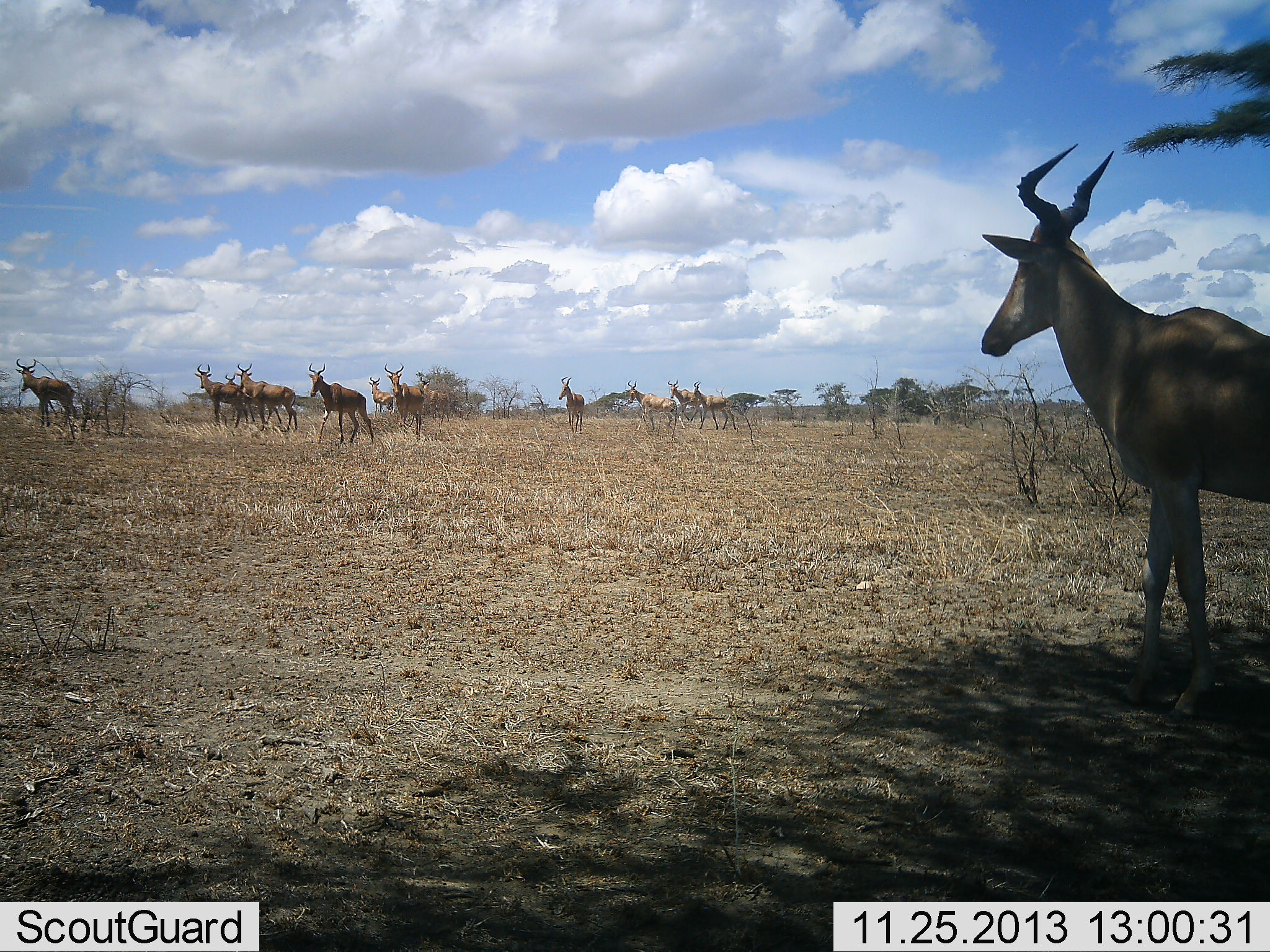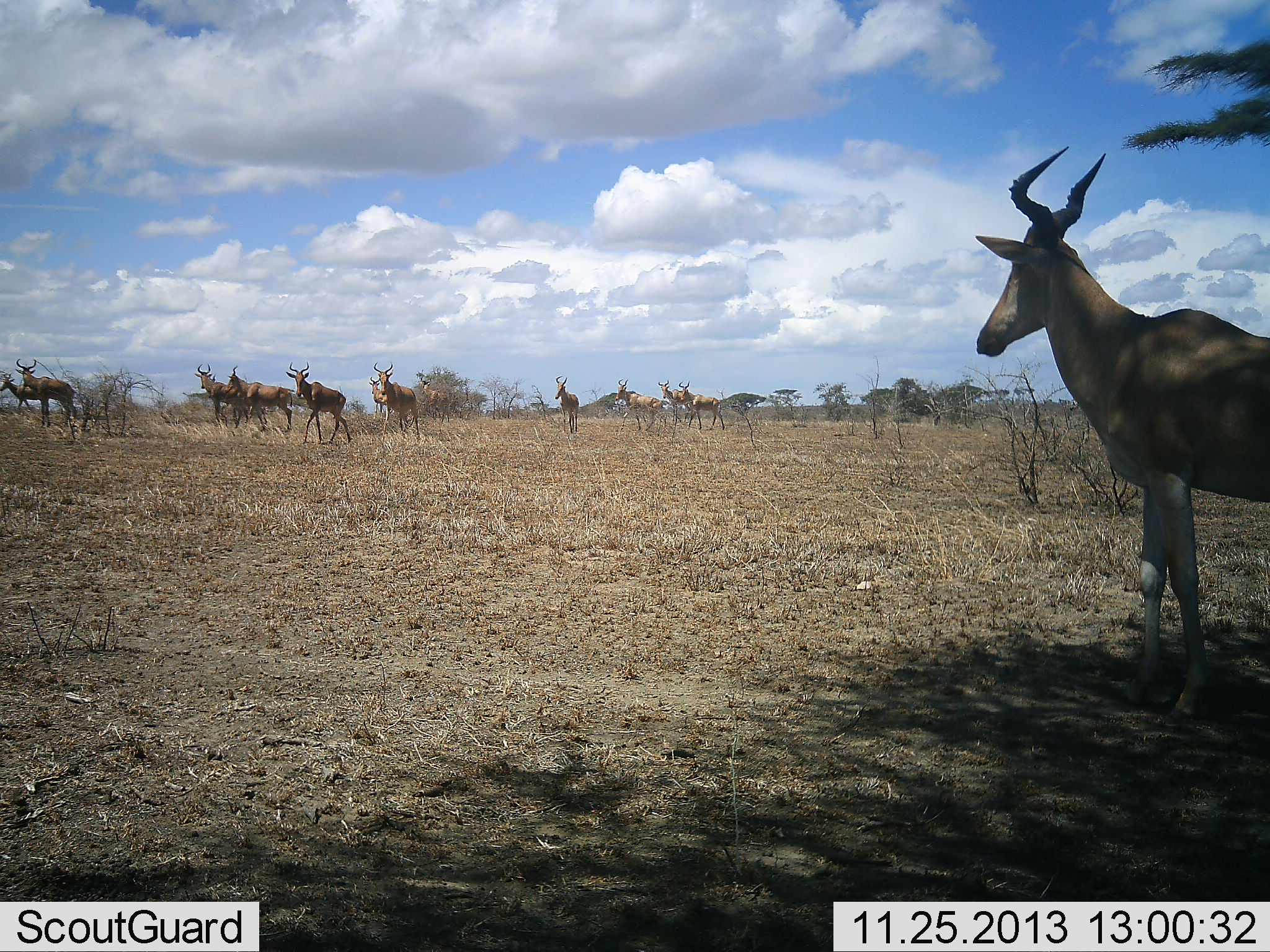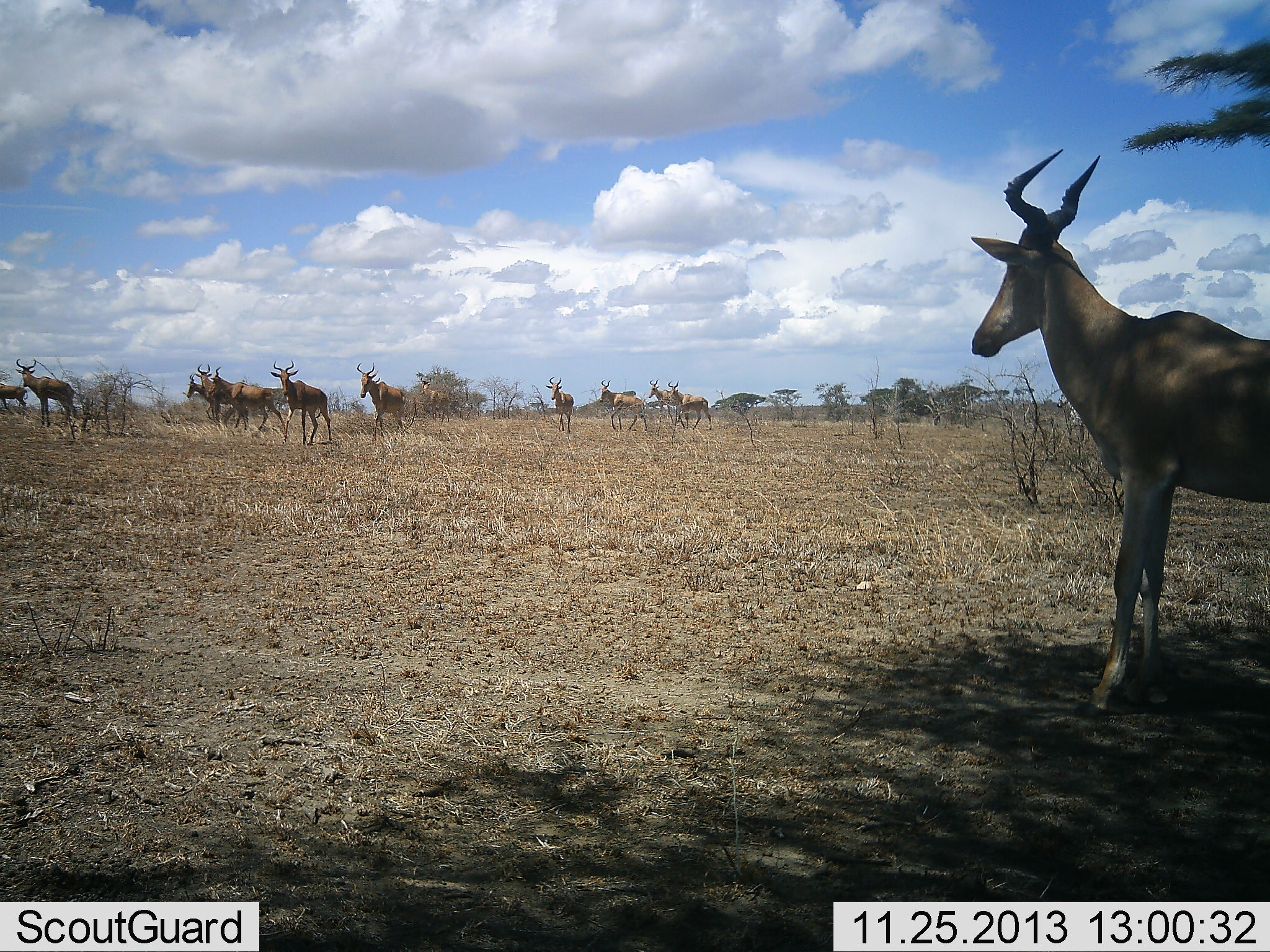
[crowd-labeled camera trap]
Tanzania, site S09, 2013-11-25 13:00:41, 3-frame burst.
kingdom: Animalia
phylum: Chordata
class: Mammalia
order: Artiodactyla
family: Bovidae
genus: Alcelaphus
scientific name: Alcelaphus buselaphus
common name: hartebeest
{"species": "hartebeest (Alcelaphus buselaphus)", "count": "11-50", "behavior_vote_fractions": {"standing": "40%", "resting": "0%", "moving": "90%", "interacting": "0%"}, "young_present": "0%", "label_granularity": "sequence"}